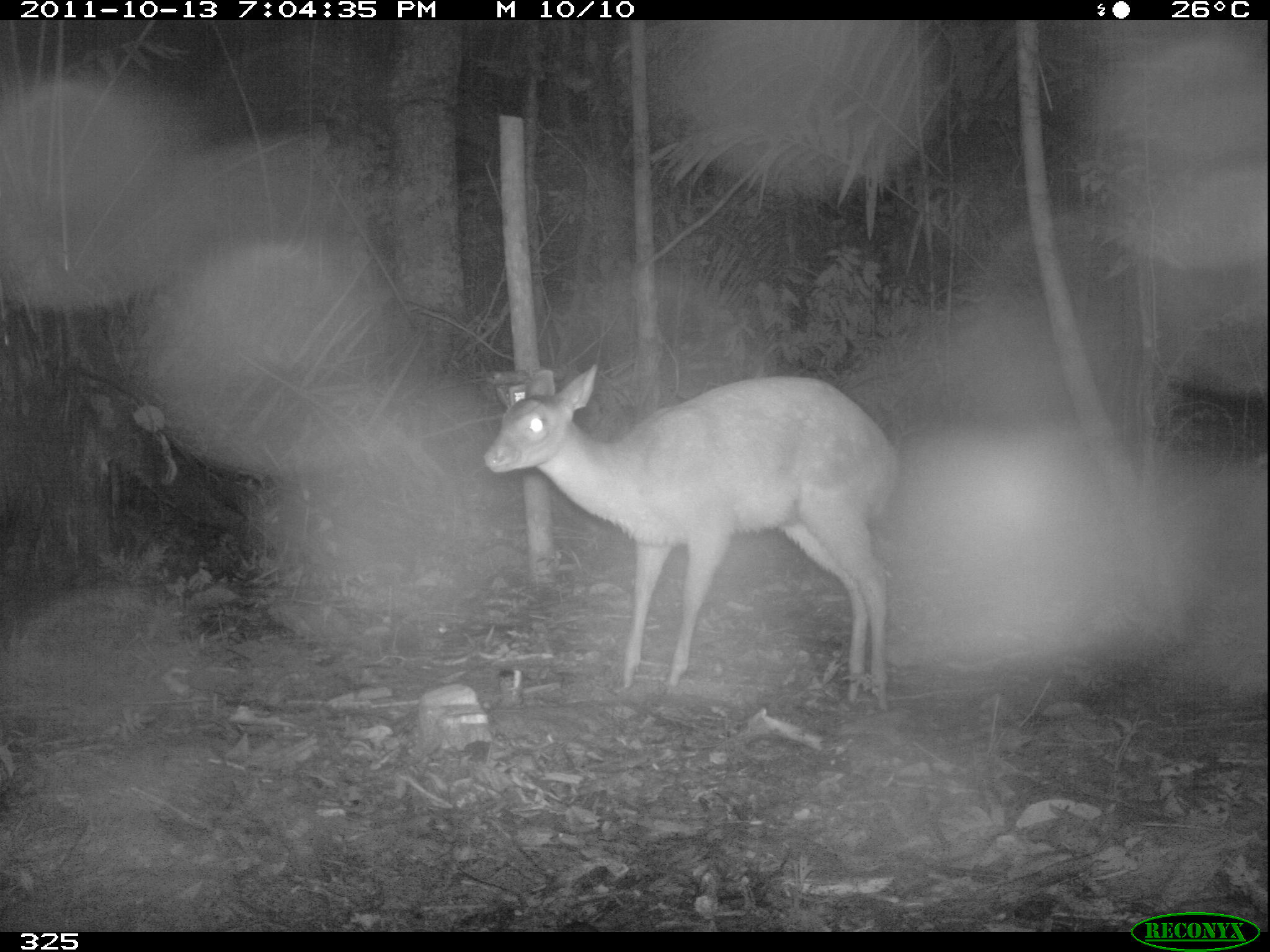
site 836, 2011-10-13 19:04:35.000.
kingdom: Animalia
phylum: Chordata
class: Mammalia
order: Artiodactyla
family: Cervidae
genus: Mazama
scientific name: Mazama americana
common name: red brocket